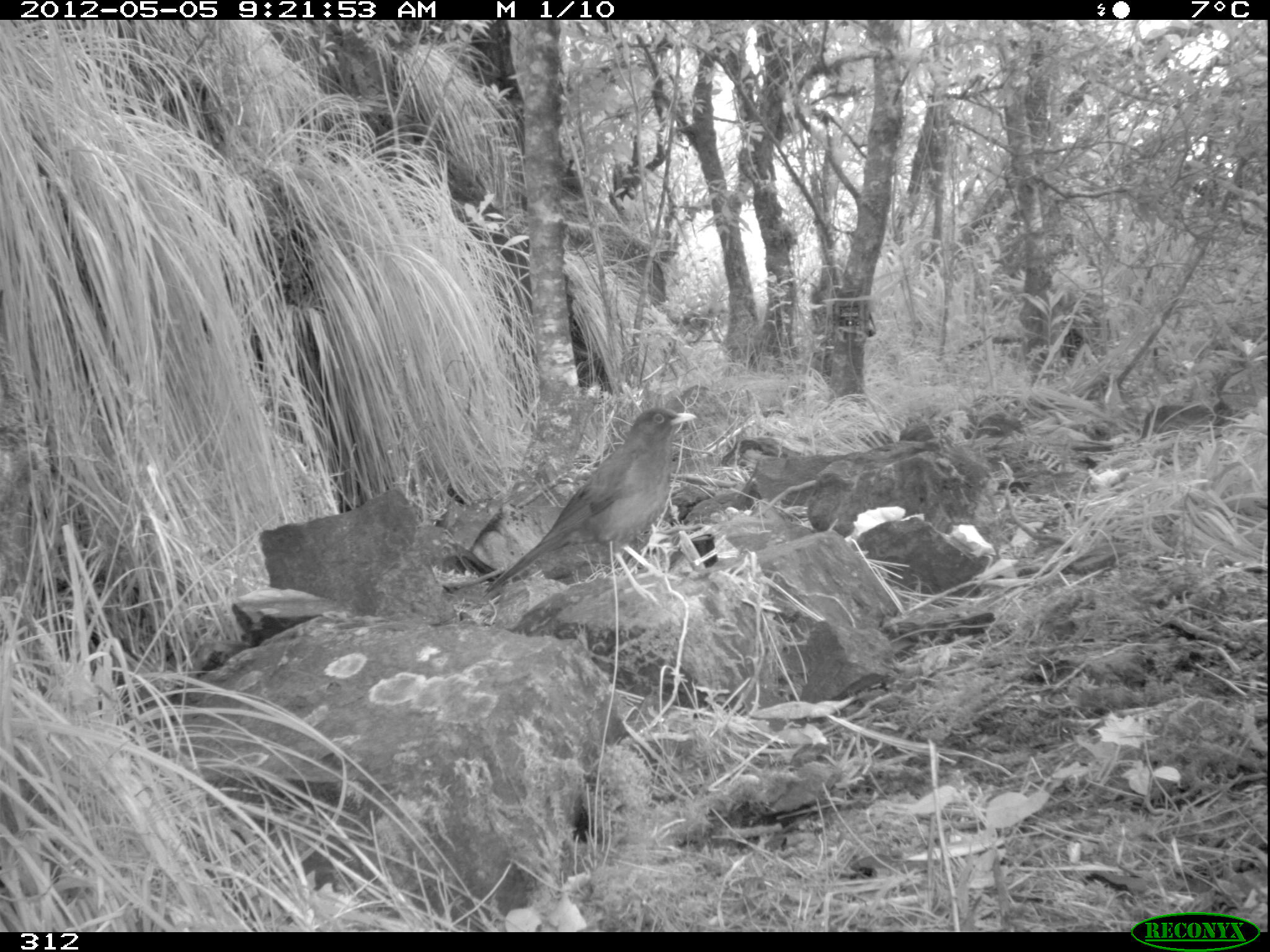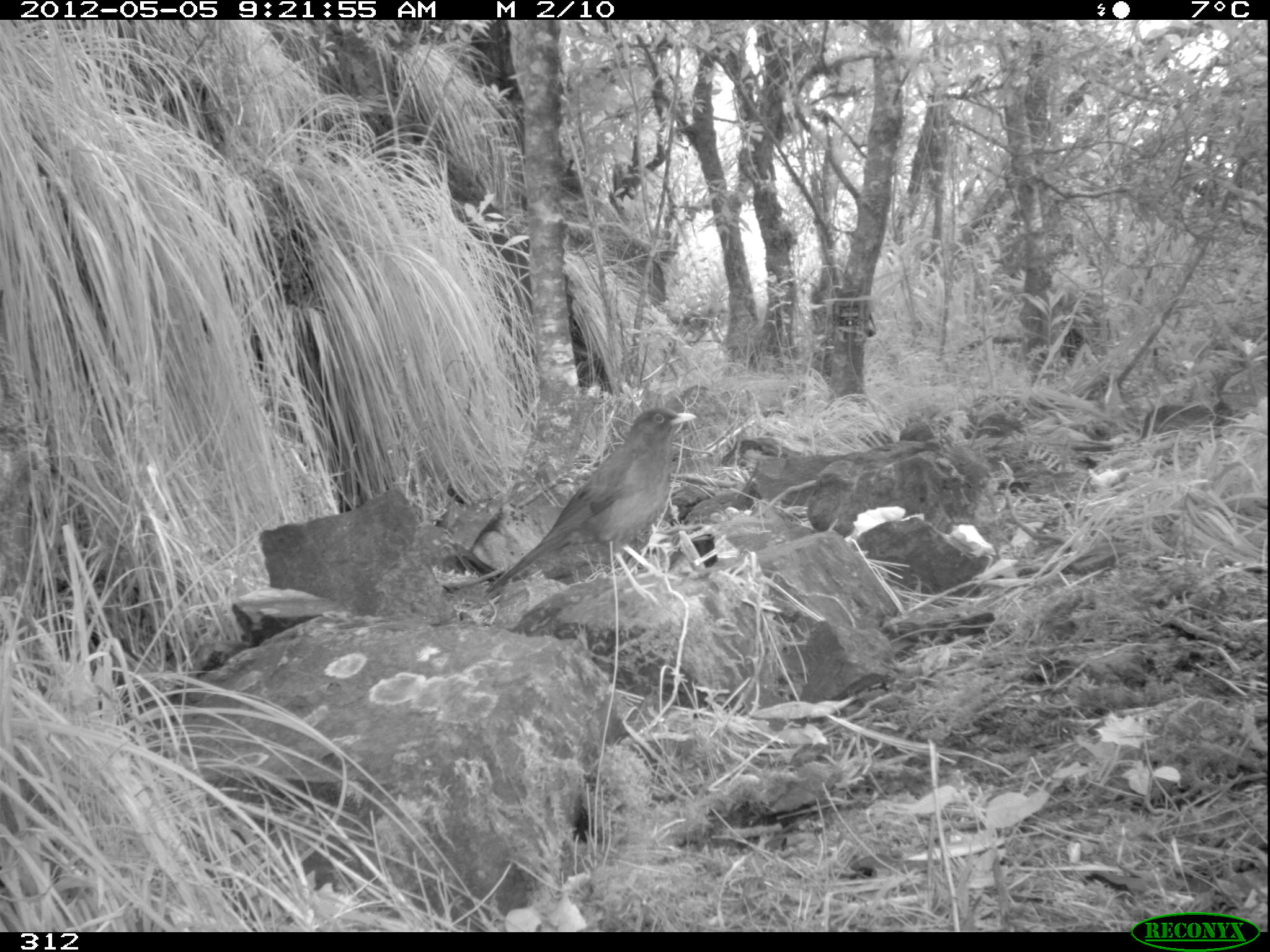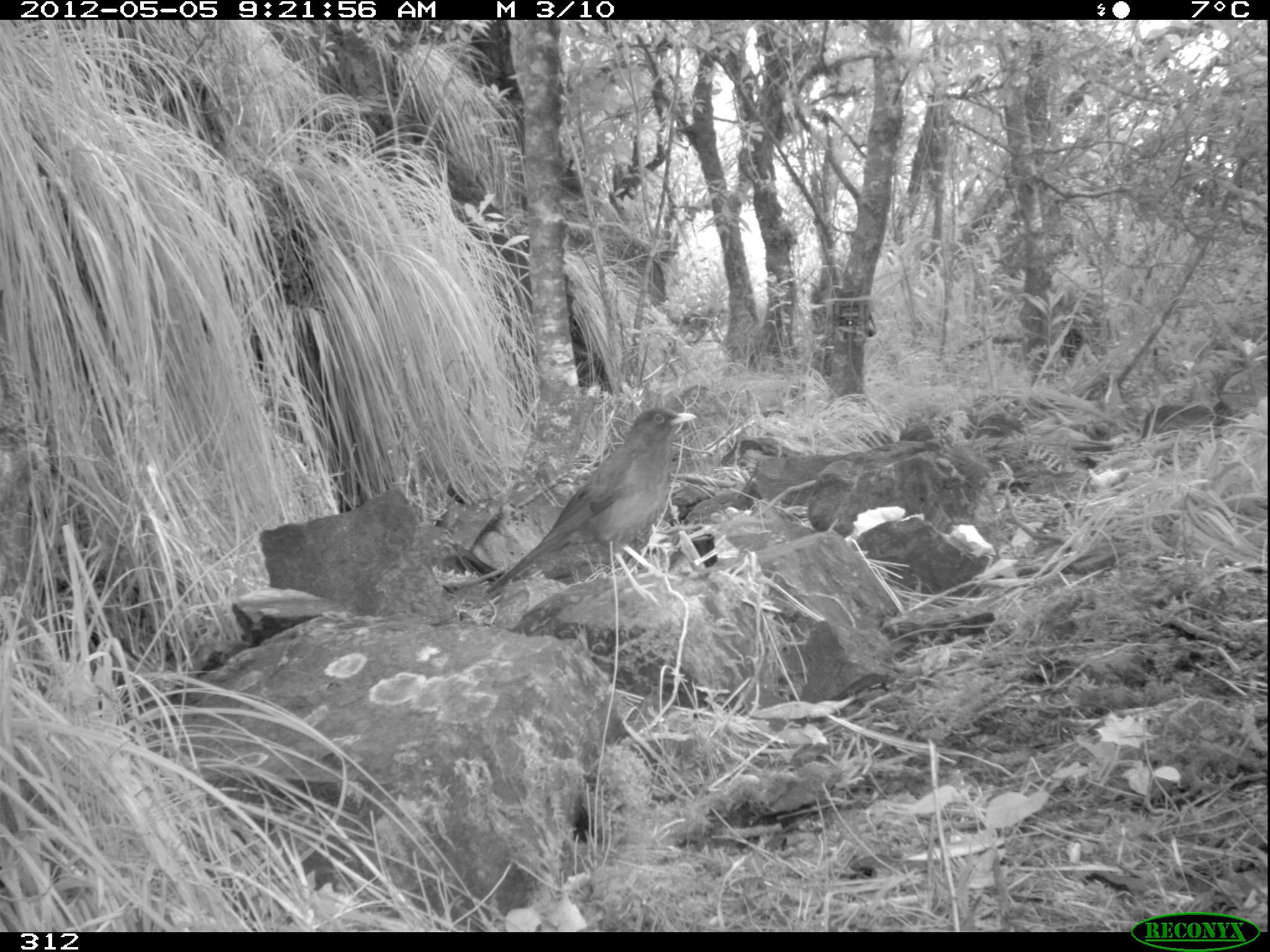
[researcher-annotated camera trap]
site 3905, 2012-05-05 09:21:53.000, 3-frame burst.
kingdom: Animalia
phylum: Chordata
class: Aves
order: Passeriformes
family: Turdidae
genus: Turdus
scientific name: Turdus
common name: true thrushes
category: turdus sp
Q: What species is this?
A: Turdus sp (true thrushes) (Turdus).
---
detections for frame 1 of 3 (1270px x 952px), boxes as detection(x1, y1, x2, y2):
turdus sp: detection(480, 406, 695, 603)